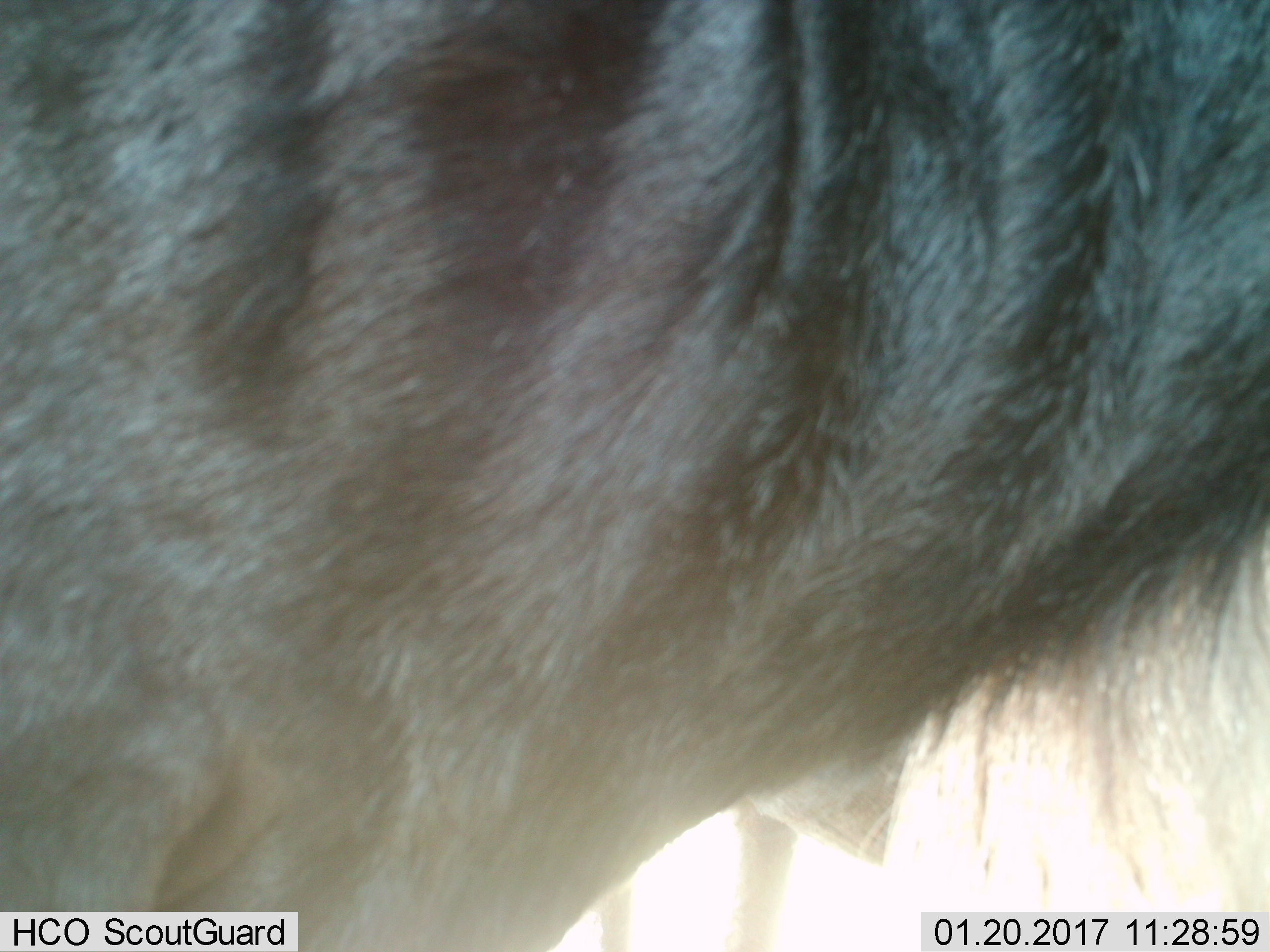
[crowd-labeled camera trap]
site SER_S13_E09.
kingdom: Animalia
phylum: Chordata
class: Mammalia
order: Artiodactyla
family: Bovidae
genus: Connochaetes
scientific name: Connochaetes taurinus taurinus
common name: blue wildebeest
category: wildebeestblue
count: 2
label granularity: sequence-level